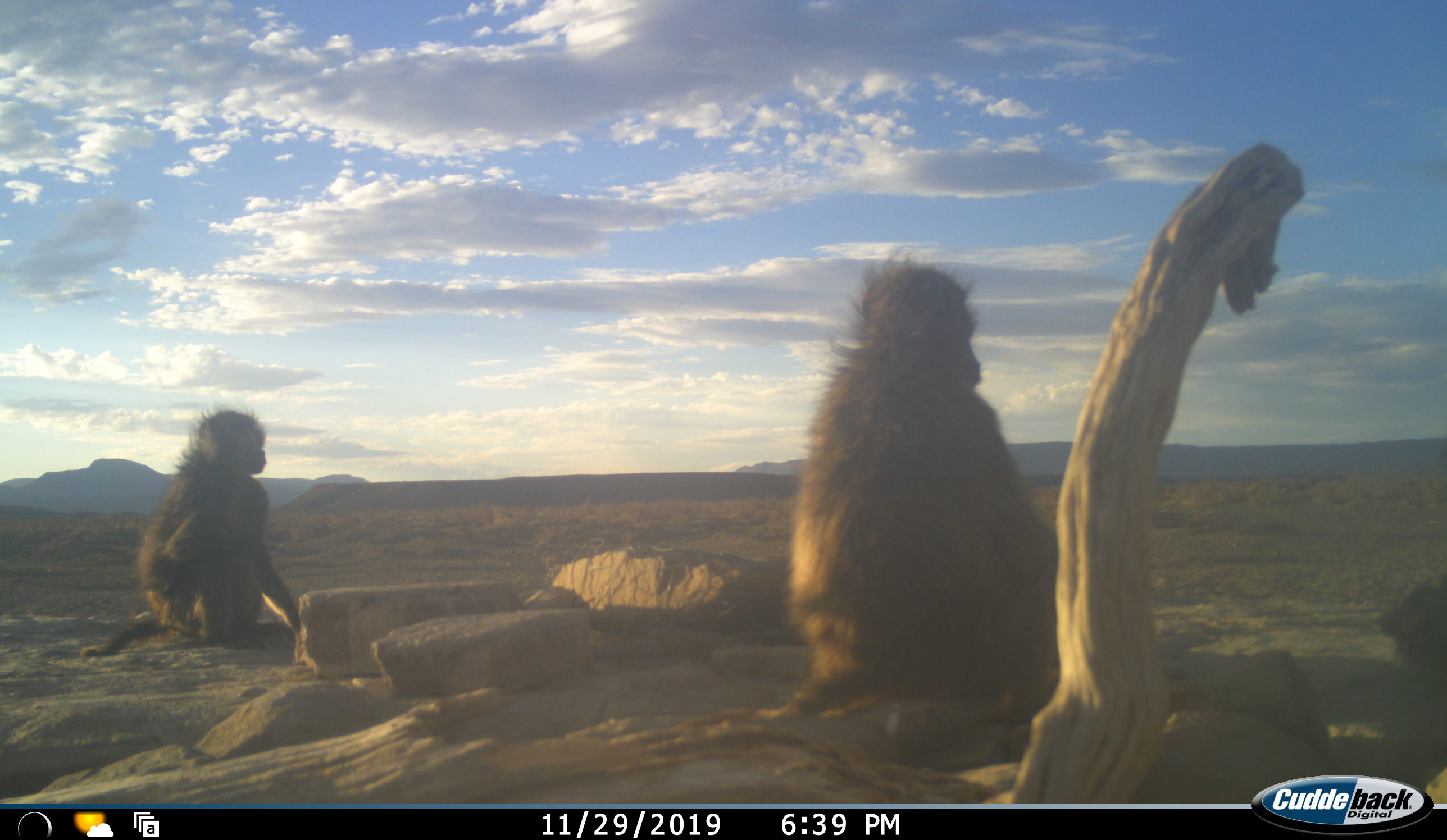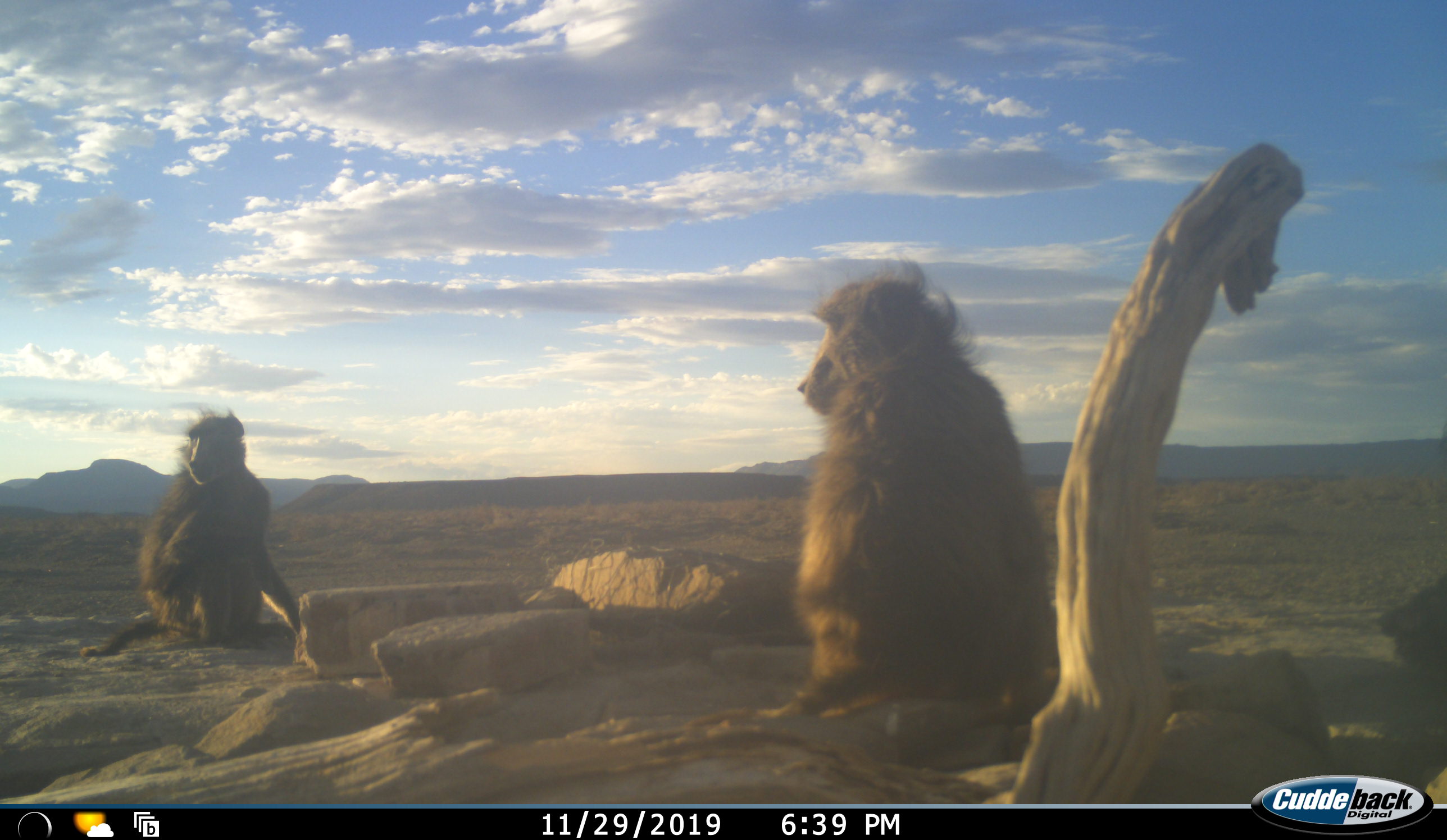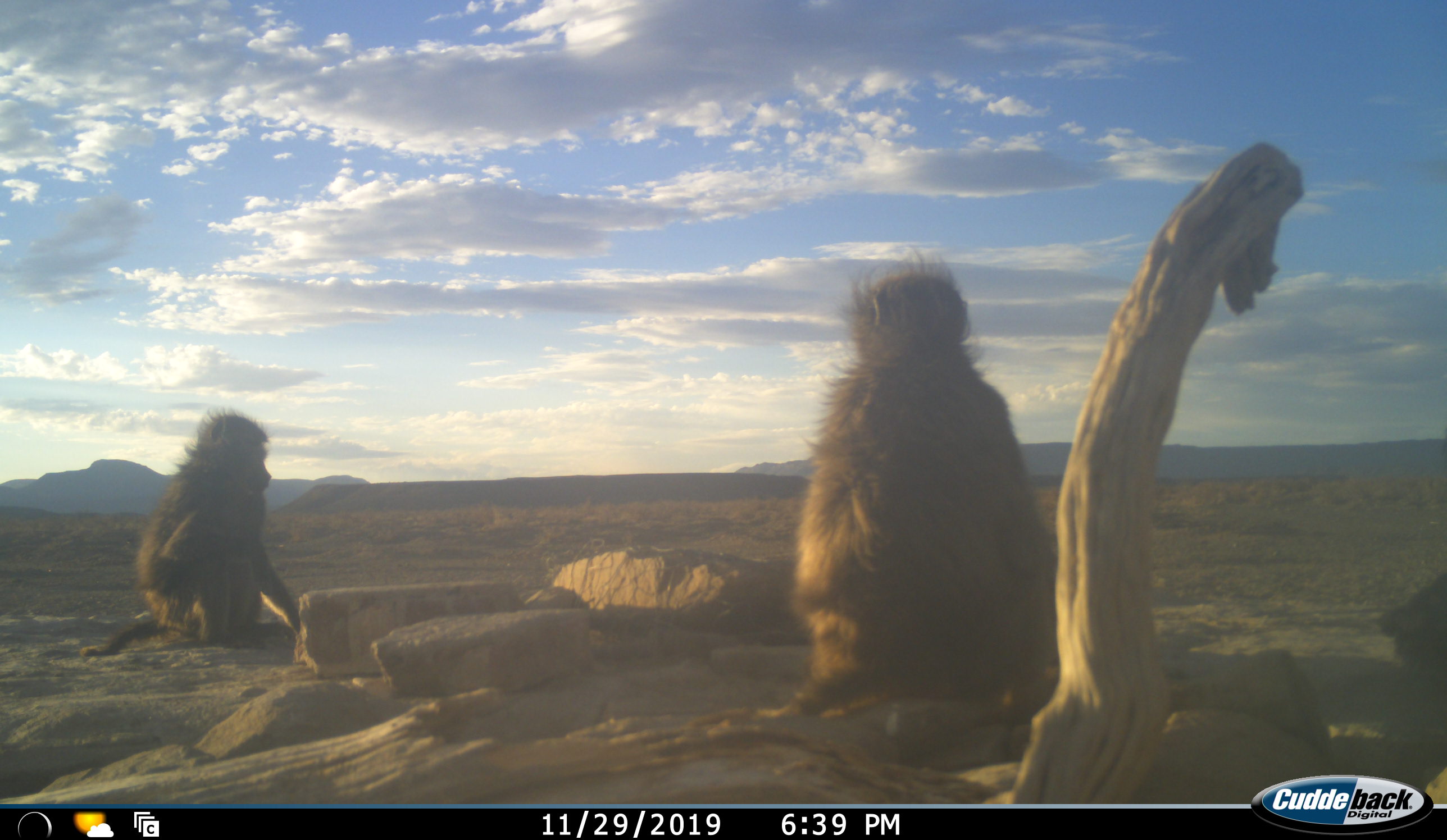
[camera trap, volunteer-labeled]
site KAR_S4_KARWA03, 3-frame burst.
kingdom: Animalia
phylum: Chordata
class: Mammalia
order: Primates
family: Cercopithecidae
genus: Papio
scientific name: Papio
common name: baboon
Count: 2.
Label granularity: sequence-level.